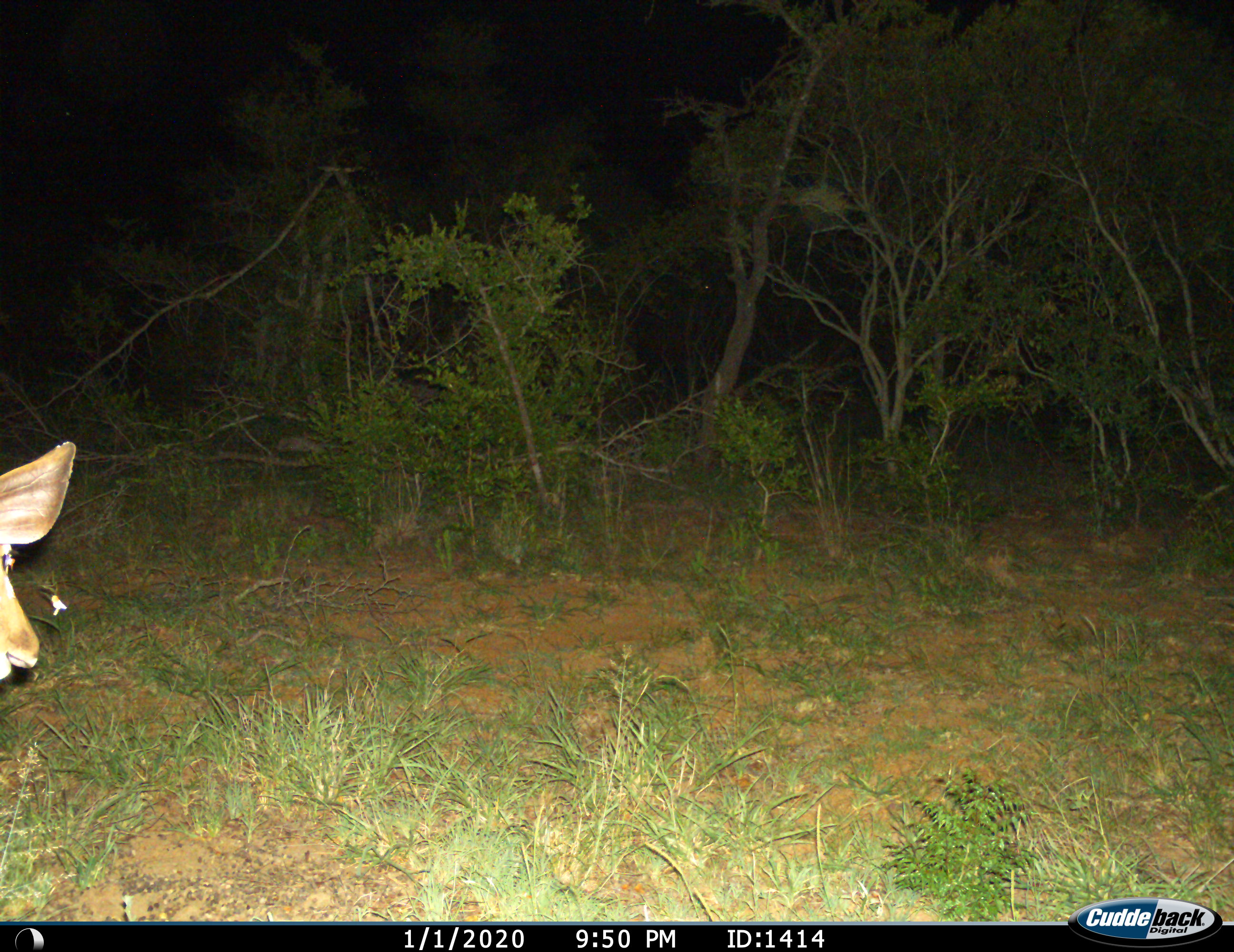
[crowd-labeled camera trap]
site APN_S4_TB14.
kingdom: Animalia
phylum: Chordata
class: Mammalia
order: Artiodactyla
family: Bovidae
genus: Aepyceros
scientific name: Aepyceros melampus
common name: impala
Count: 1.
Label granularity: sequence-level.